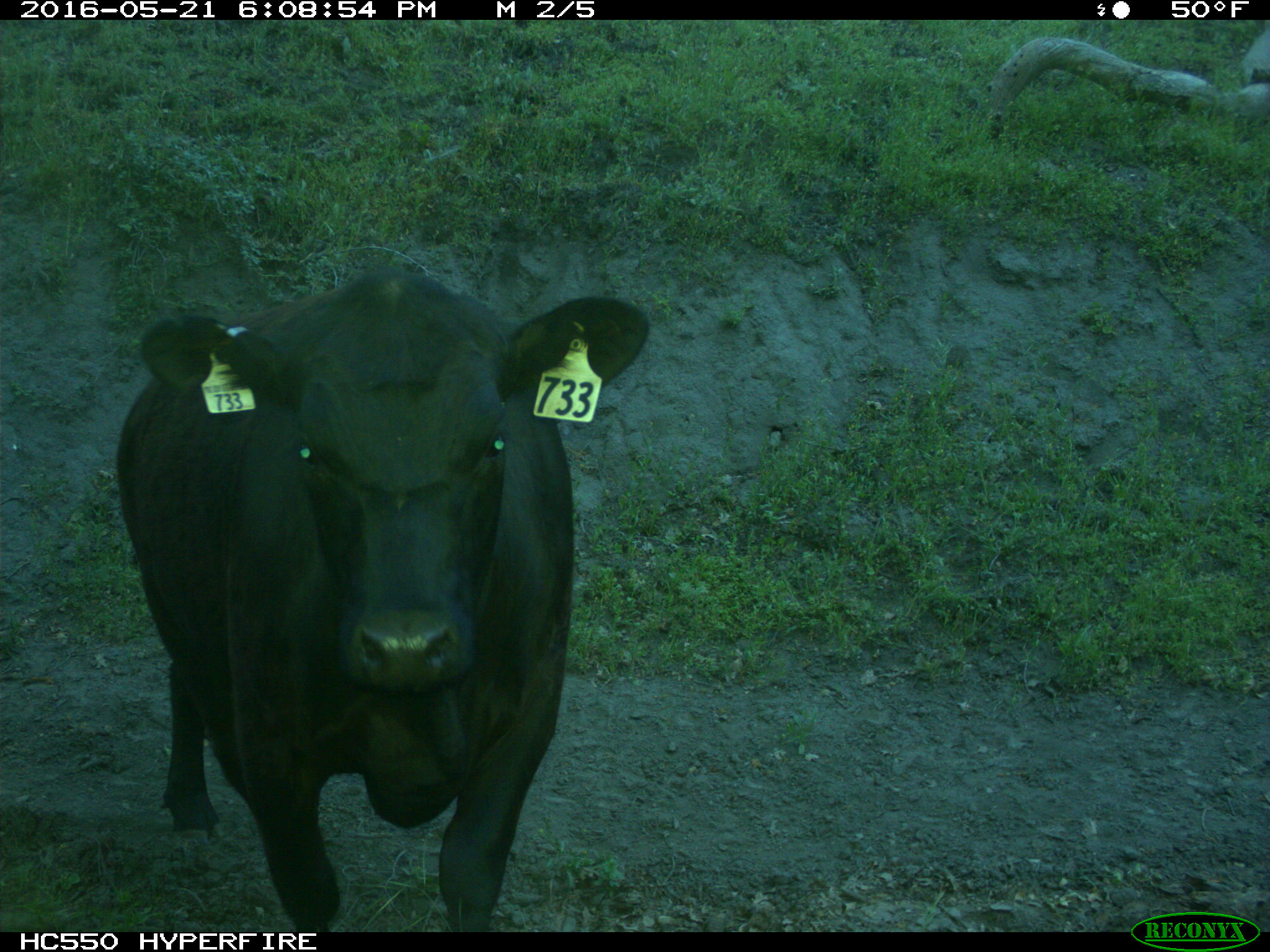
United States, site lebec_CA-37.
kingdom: Animalia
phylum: Chordata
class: Mammalia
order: Artiodactyla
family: Bovidae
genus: Bos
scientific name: Bos taurus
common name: domestic cow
Bos taurus (domestic cow).